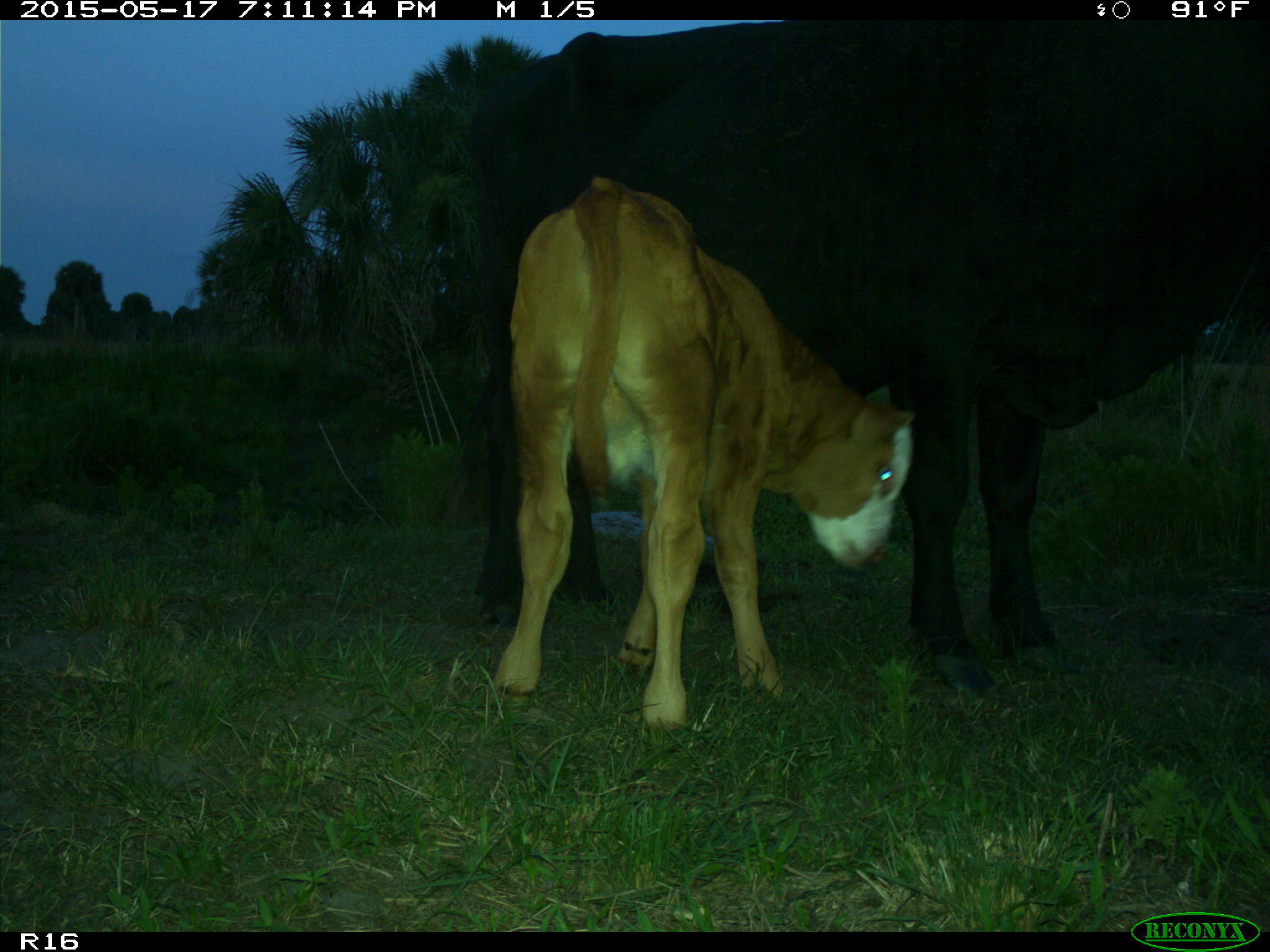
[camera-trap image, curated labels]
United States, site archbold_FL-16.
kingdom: Animalia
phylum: Chordata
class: Mammalia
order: Artiodactyla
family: Bovidae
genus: Bos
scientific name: Bos taurus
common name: domestic cow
Bos taurus (domestic cow).